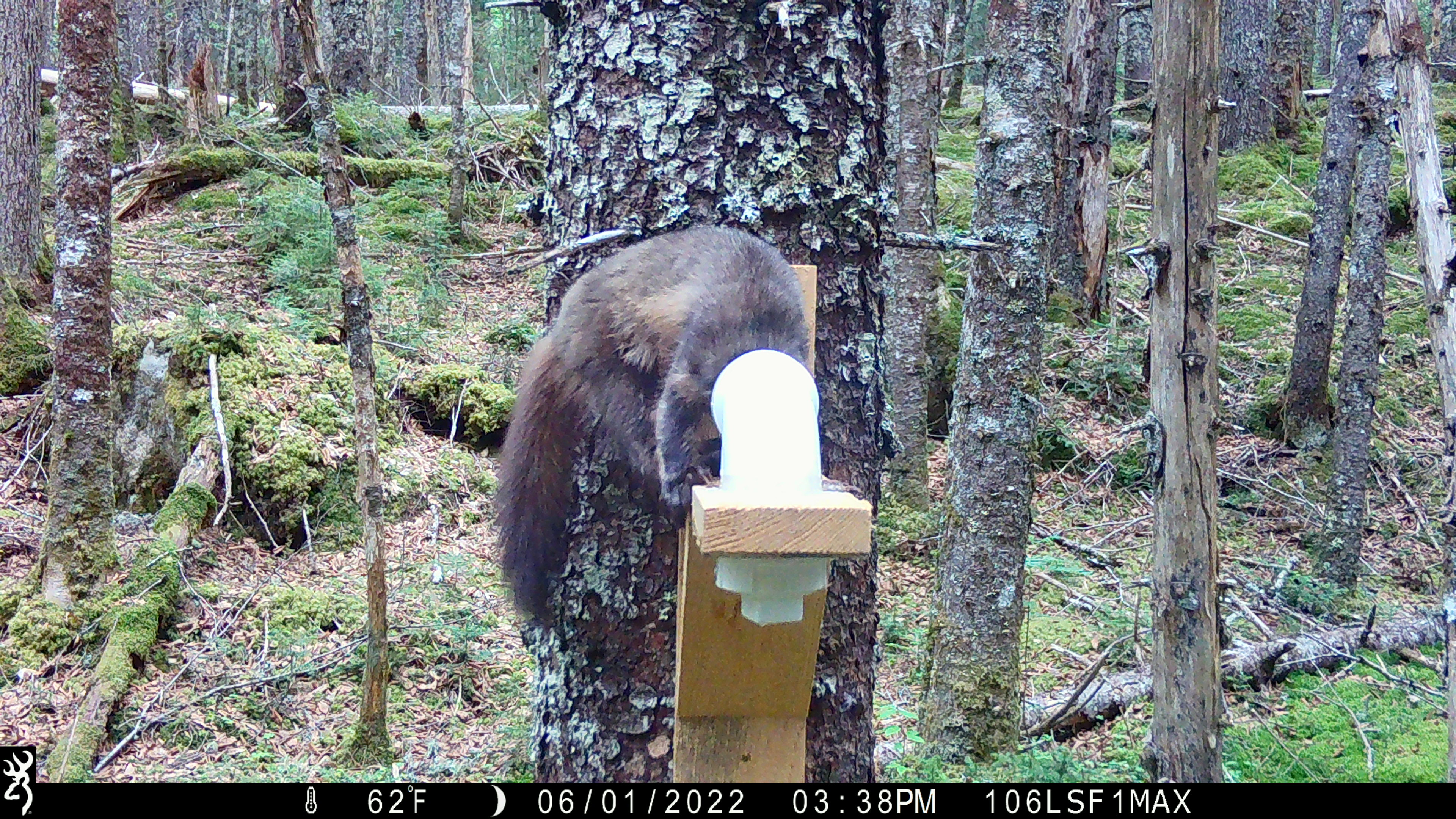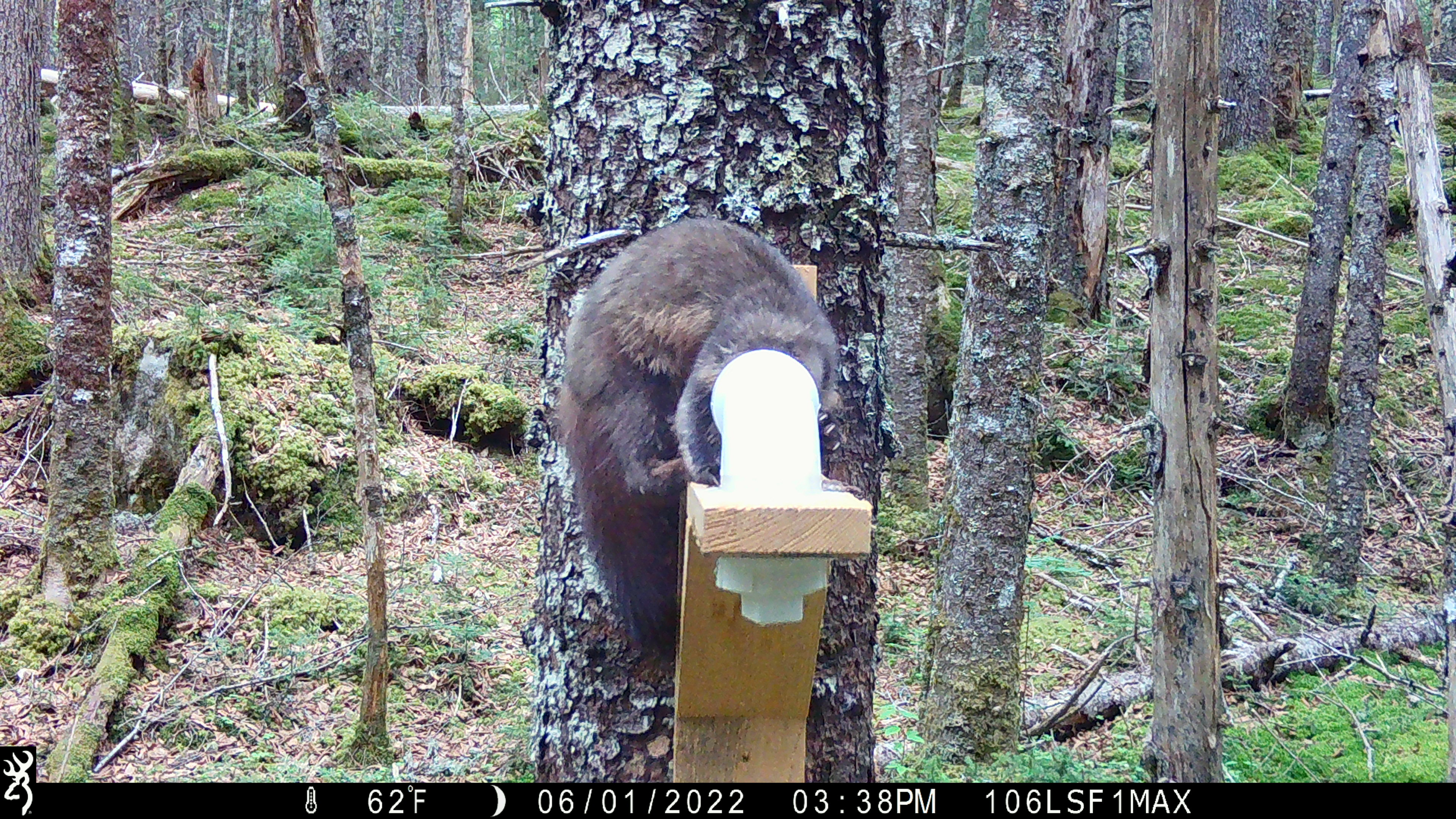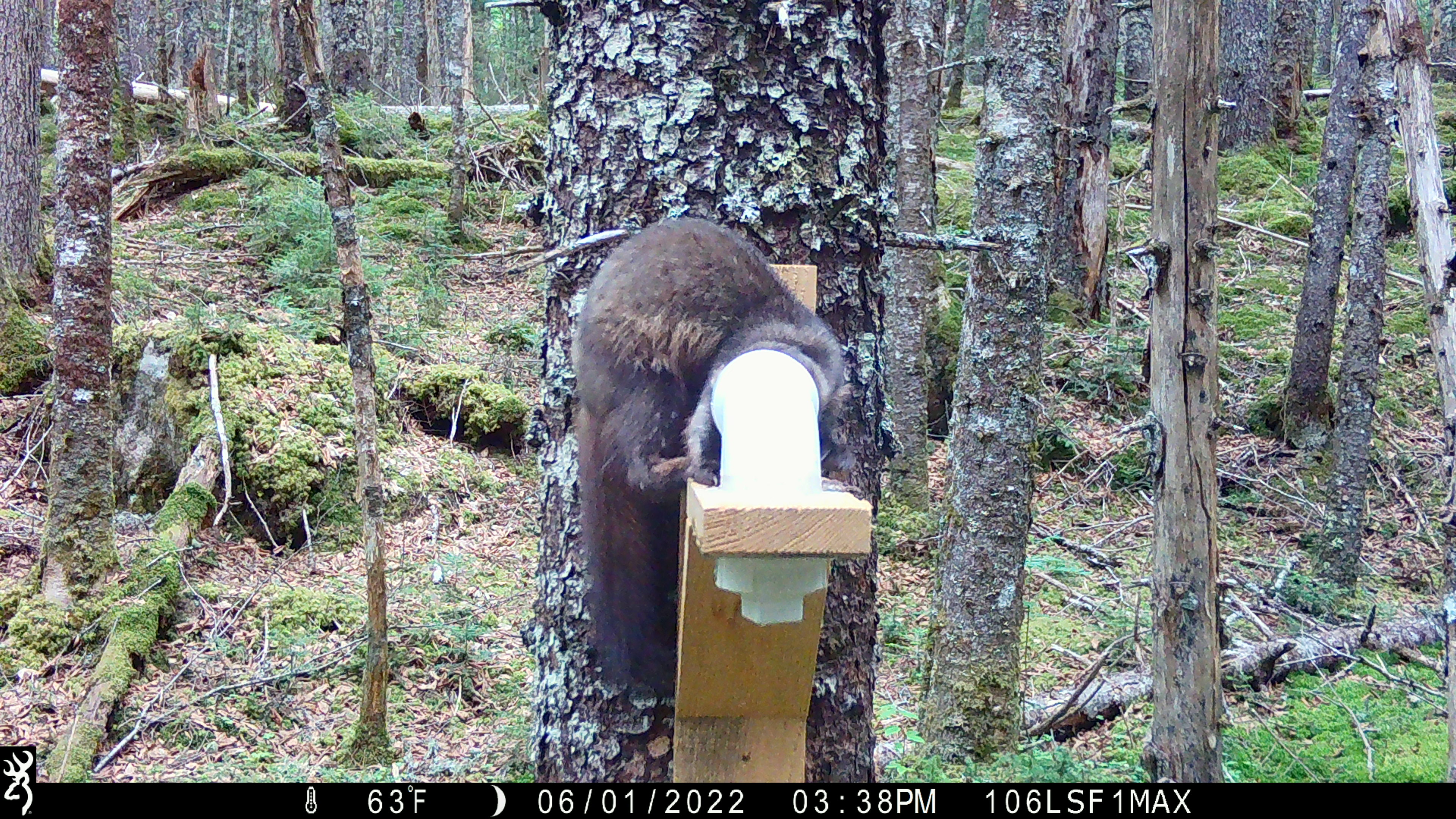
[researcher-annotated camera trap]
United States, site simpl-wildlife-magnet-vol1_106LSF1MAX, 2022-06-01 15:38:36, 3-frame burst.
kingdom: Animalia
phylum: Chordata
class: Mammalia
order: Carnivora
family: Mustelidae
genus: Martes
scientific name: Martes americana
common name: american marten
American marten (Martes americana).